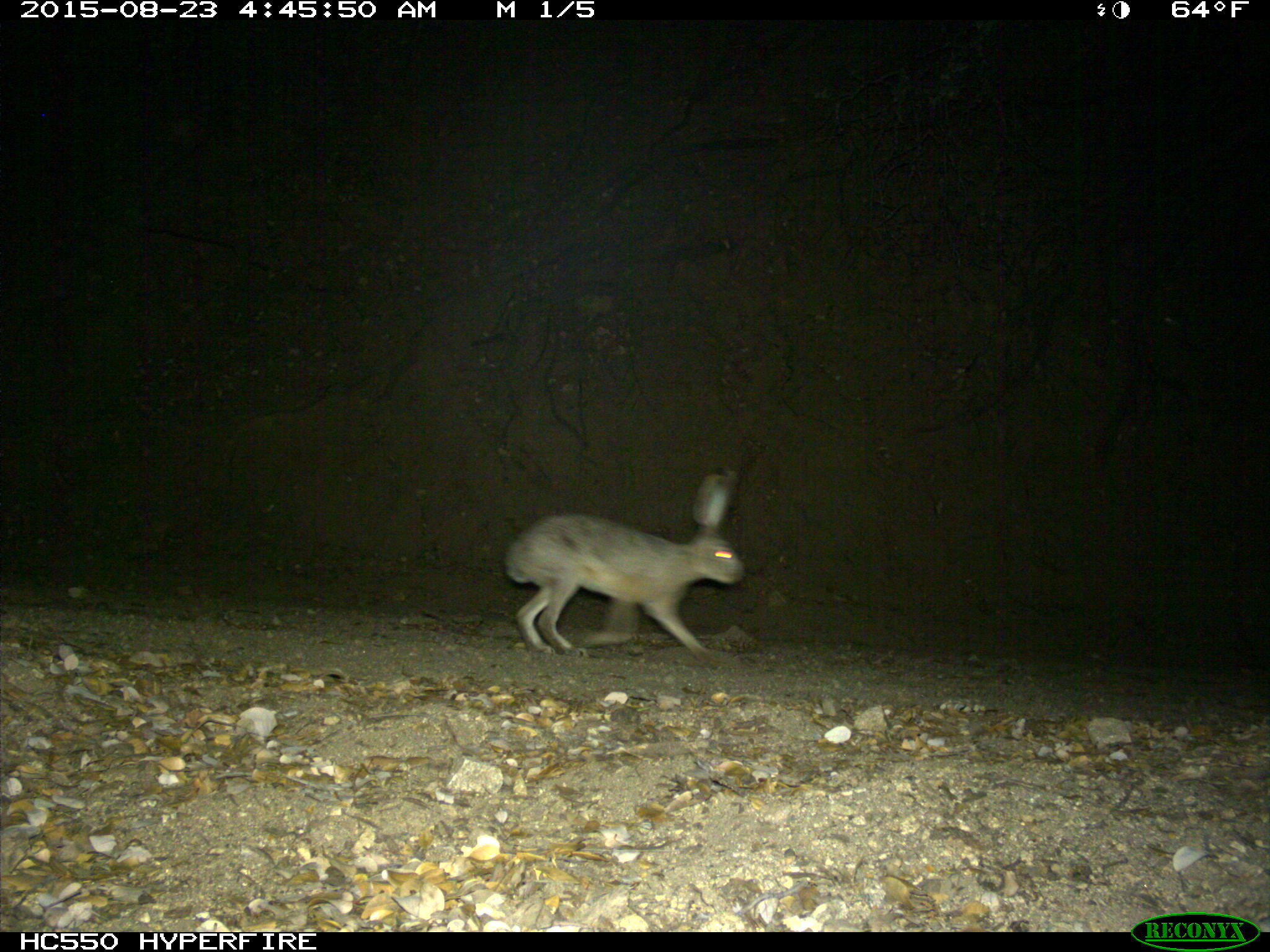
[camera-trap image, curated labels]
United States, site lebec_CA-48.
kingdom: Animalia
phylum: Chordata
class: Mammalia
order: Lagomorpha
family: Leporidae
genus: Lepus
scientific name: Lepus californicus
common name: black-tailed jackrabbit